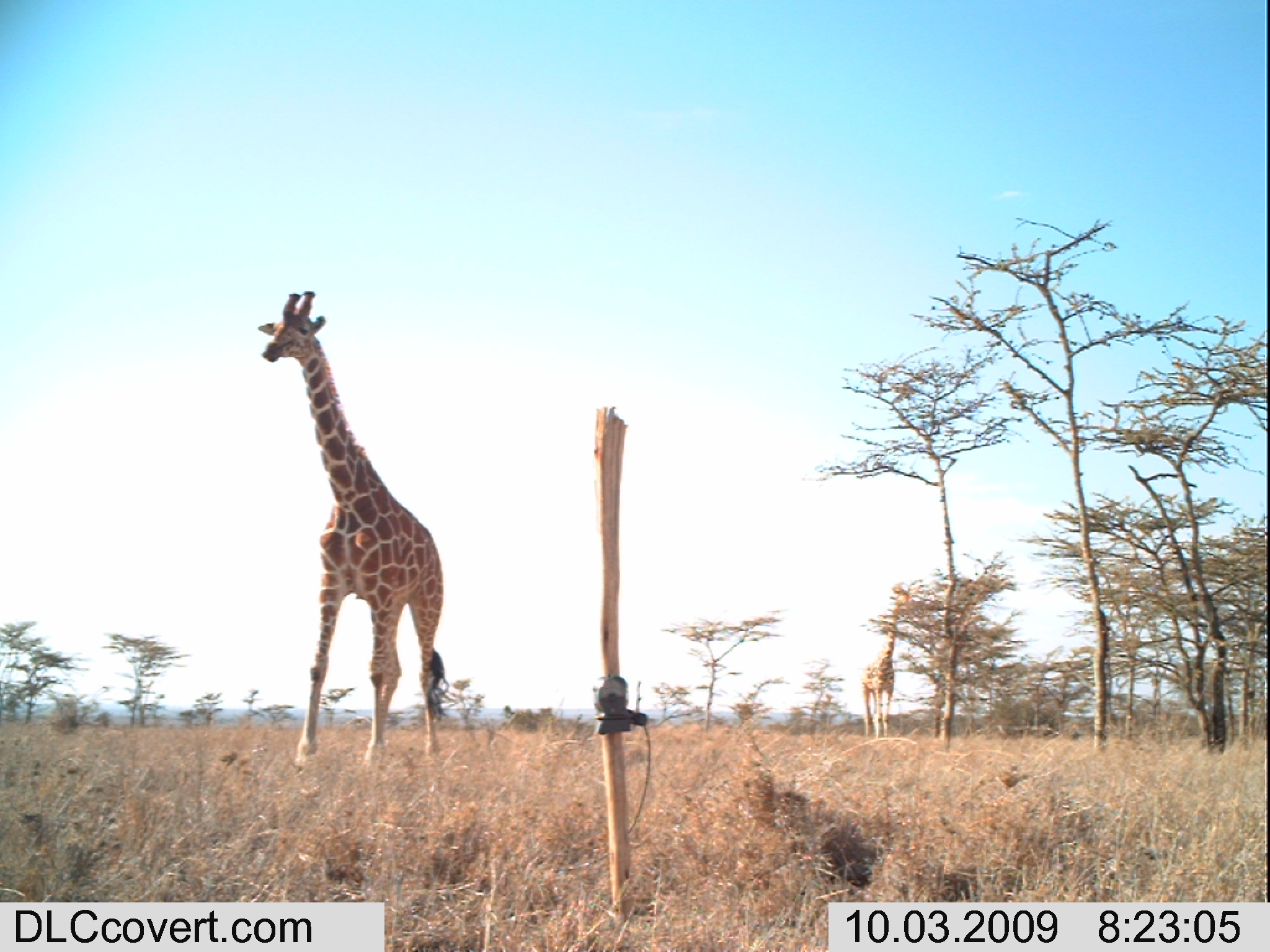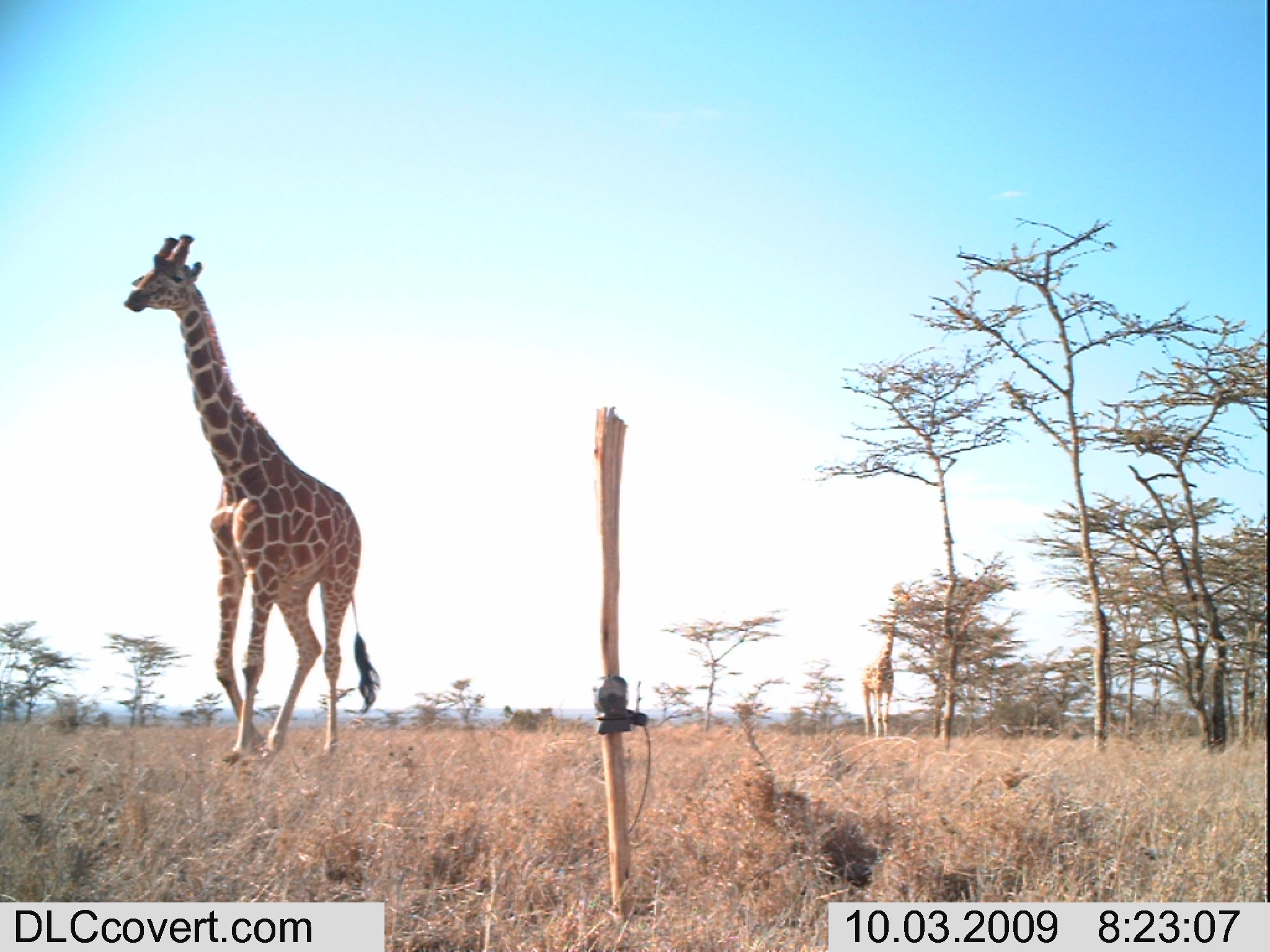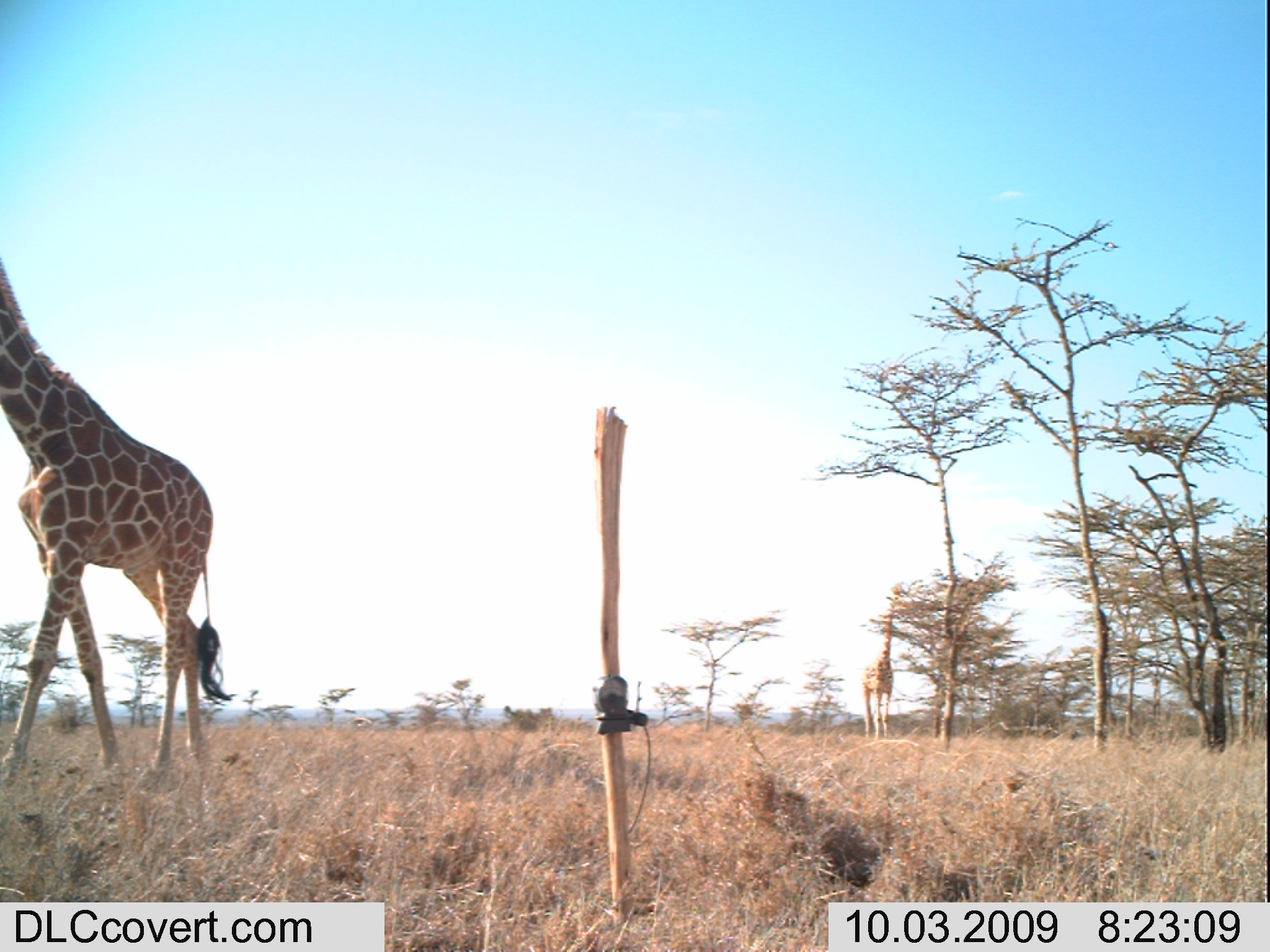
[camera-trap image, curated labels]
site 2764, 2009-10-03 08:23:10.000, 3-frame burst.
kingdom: Animalia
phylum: Chordata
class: Mammalia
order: Artiodactyla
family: Giraffidae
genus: Giraffa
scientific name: Giraffa camelopardalis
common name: giraffe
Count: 2.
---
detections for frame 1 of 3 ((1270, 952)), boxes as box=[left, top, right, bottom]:
giraffa camelopardalis: box=[253, 290, 453, 769]; box=[861, 583, 925, 739]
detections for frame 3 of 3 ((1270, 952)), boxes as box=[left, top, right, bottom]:
giraffa camelopardalis: box=[0, 258, 239, 779]; box=[858, 583, 910, 739]